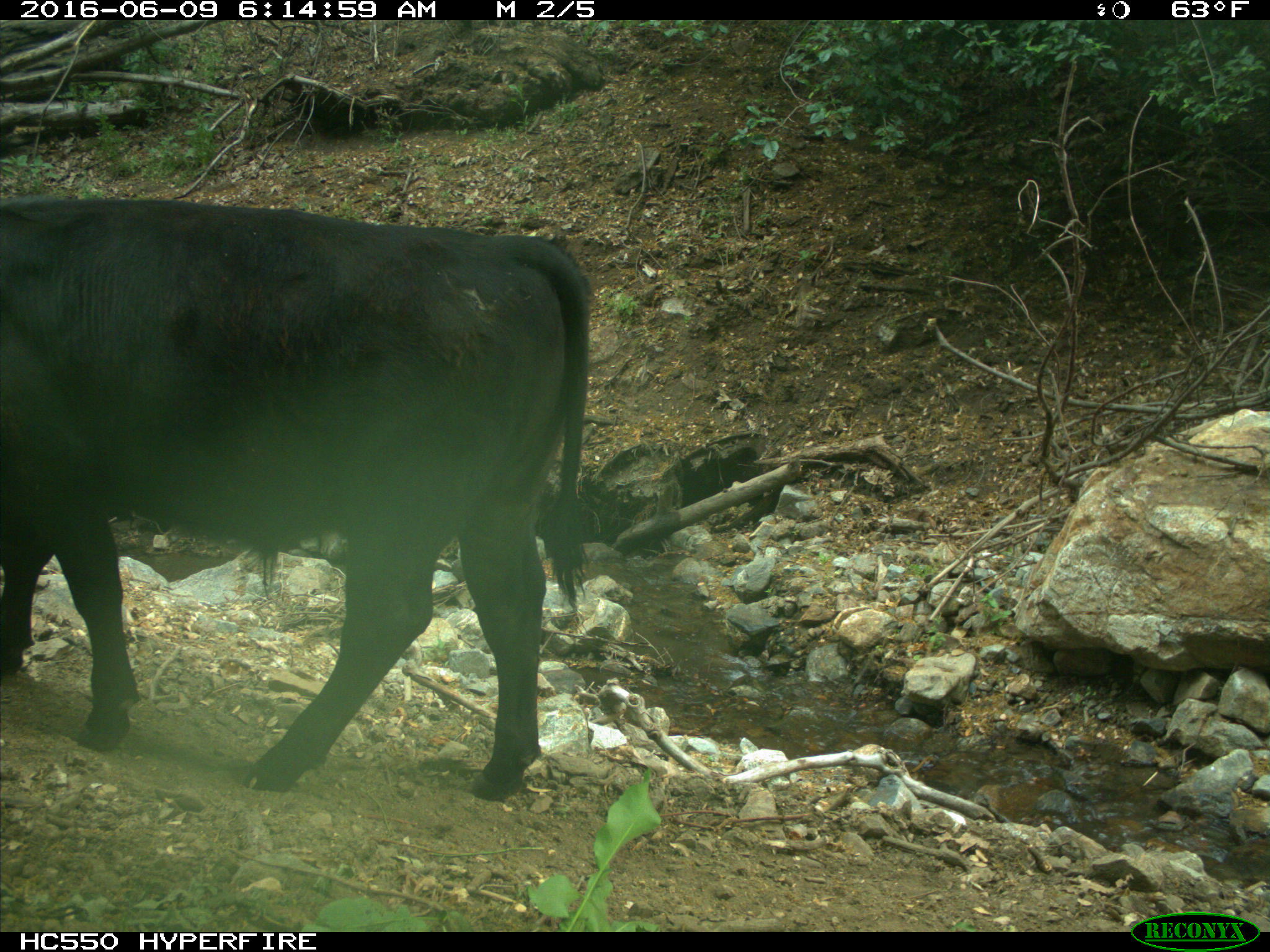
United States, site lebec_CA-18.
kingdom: Animalia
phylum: Chordata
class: Mammalia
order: Artiodactyla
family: Bovidae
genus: Bos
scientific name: Bos taurus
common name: domestic cow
Bos taurus (domestic cow).